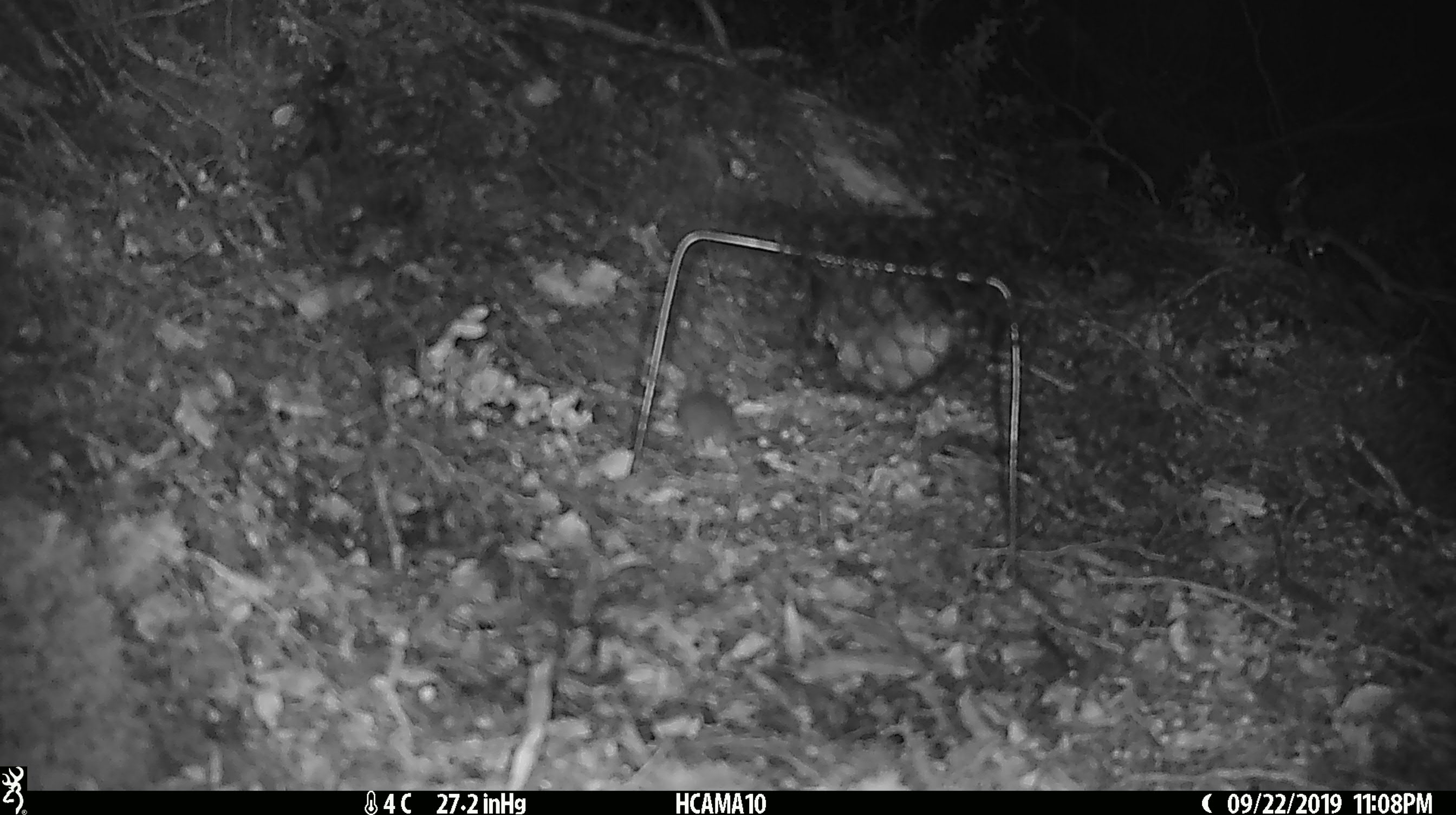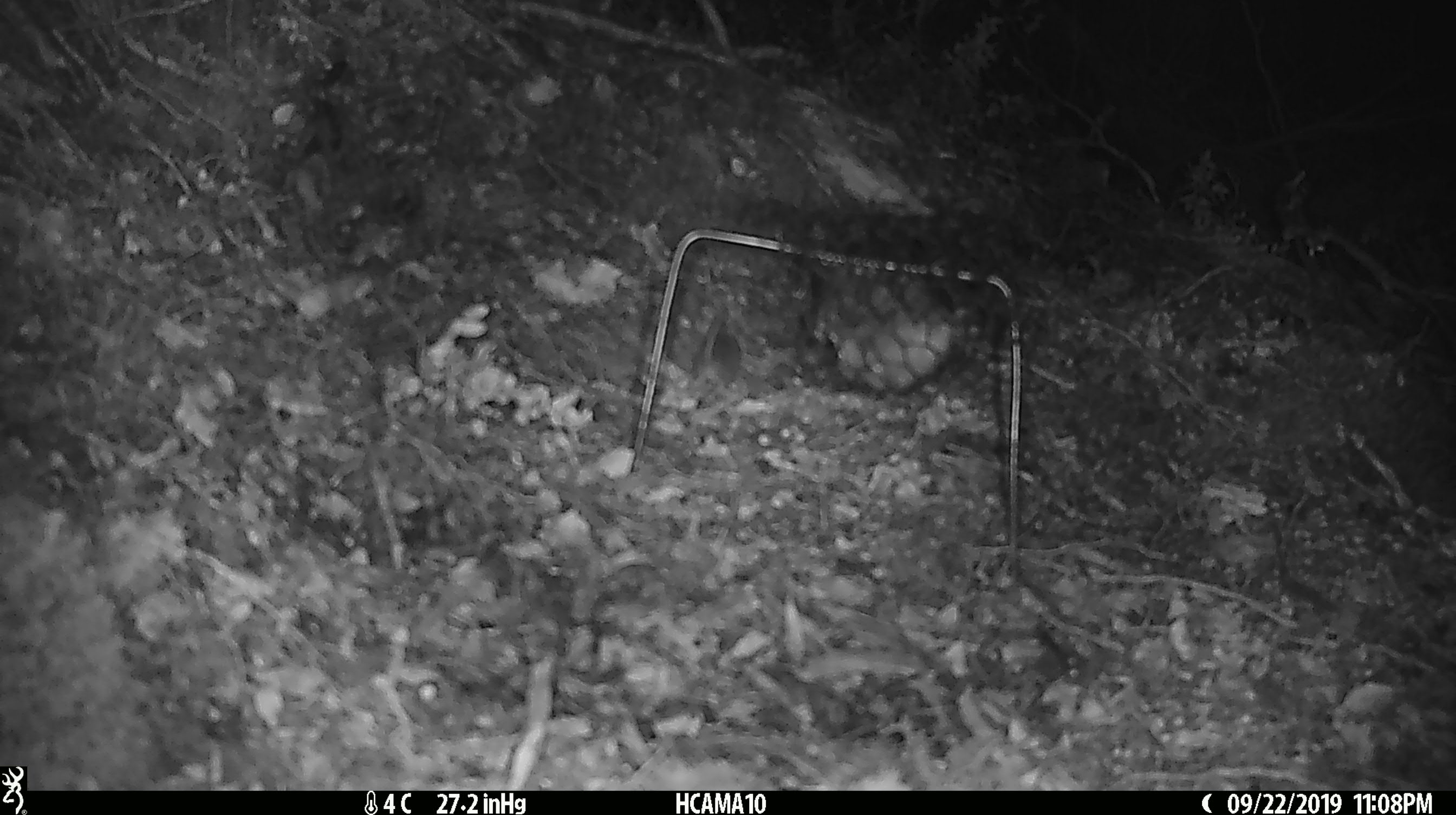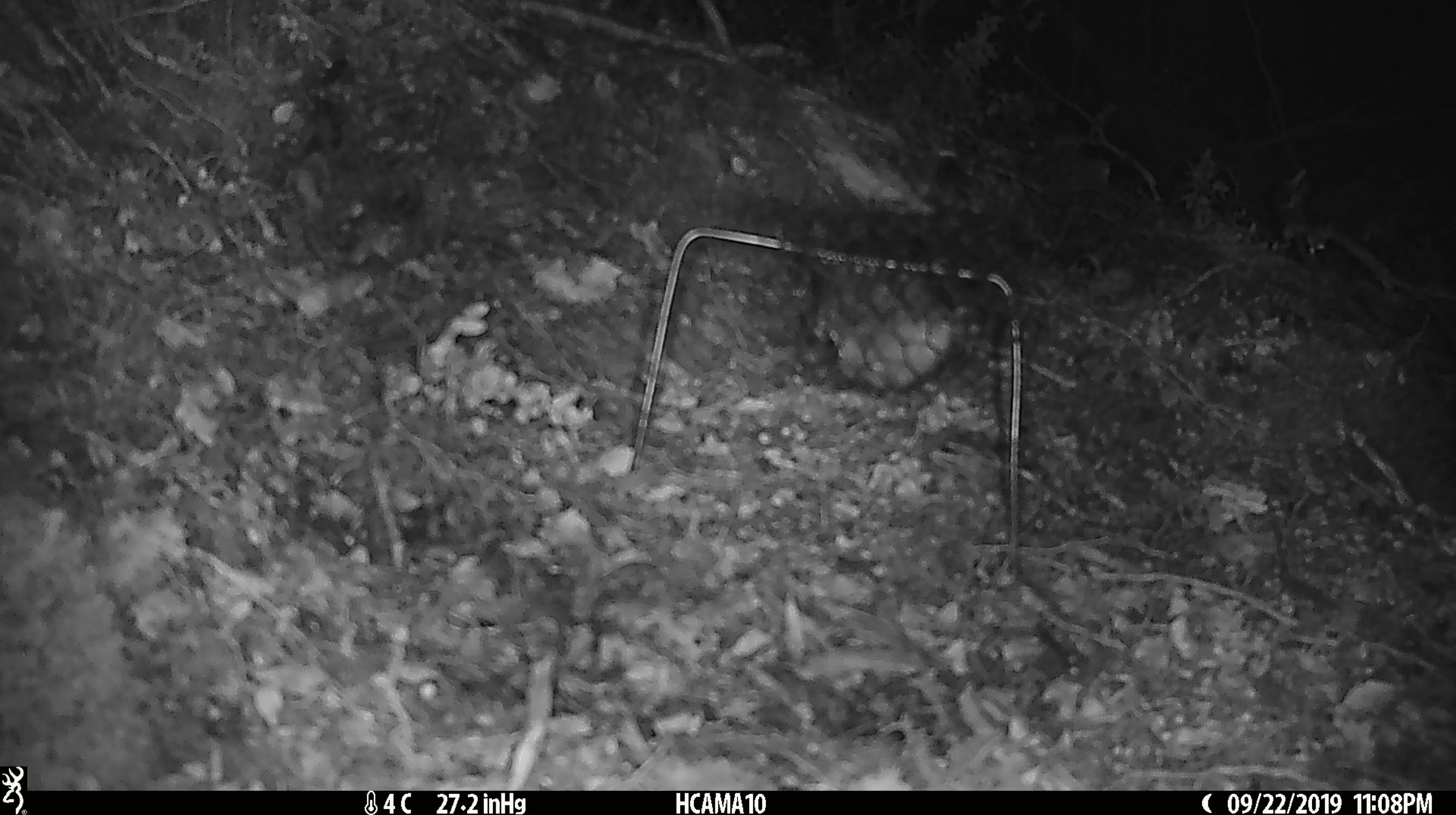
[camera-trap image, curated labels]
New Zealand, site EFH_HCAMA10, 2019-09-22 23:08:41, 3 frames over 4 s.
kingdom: Animalia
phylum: Chordata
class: Mammalia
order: Rodentia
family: Muridae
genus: Mus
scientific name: Mus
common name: mouse